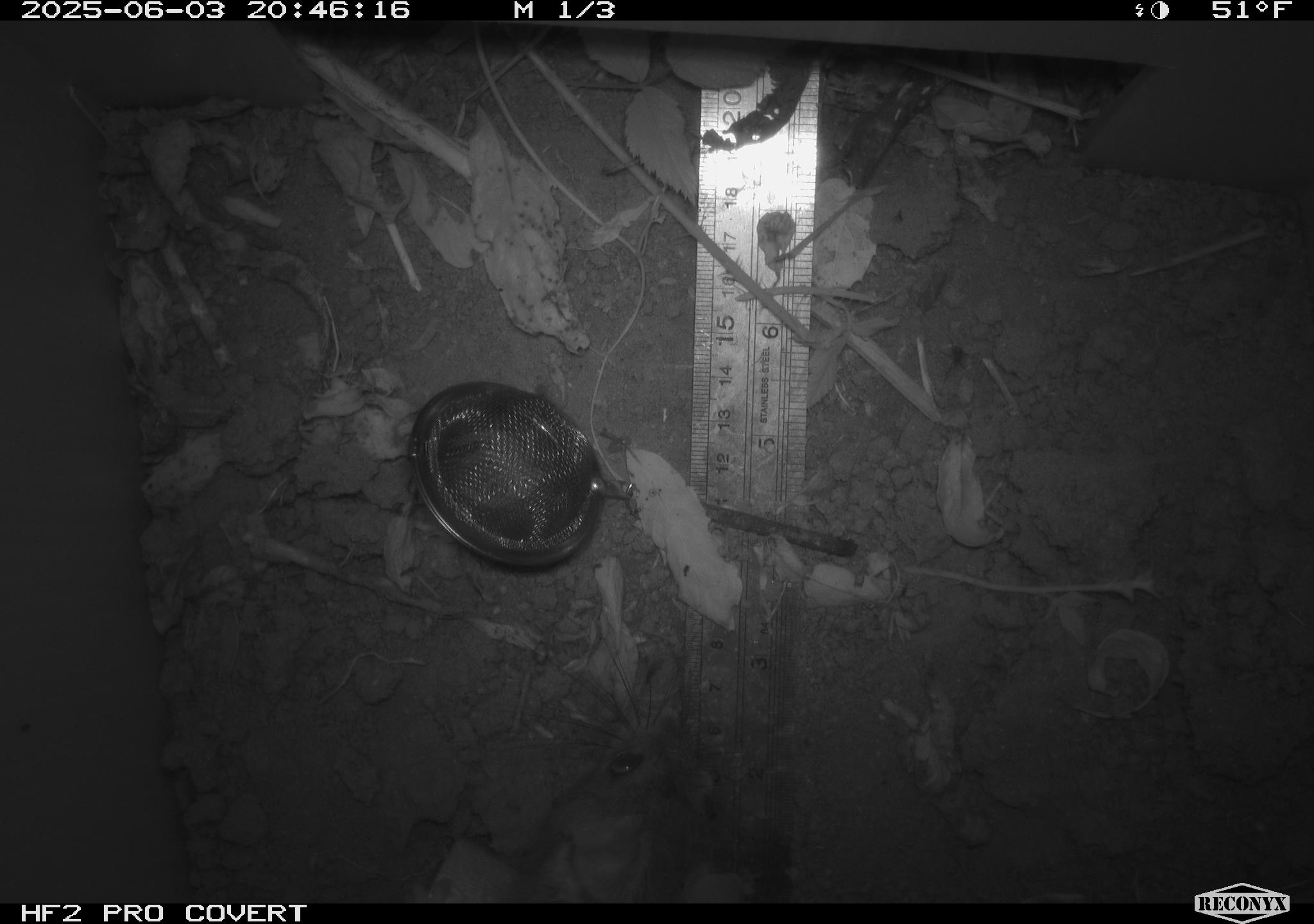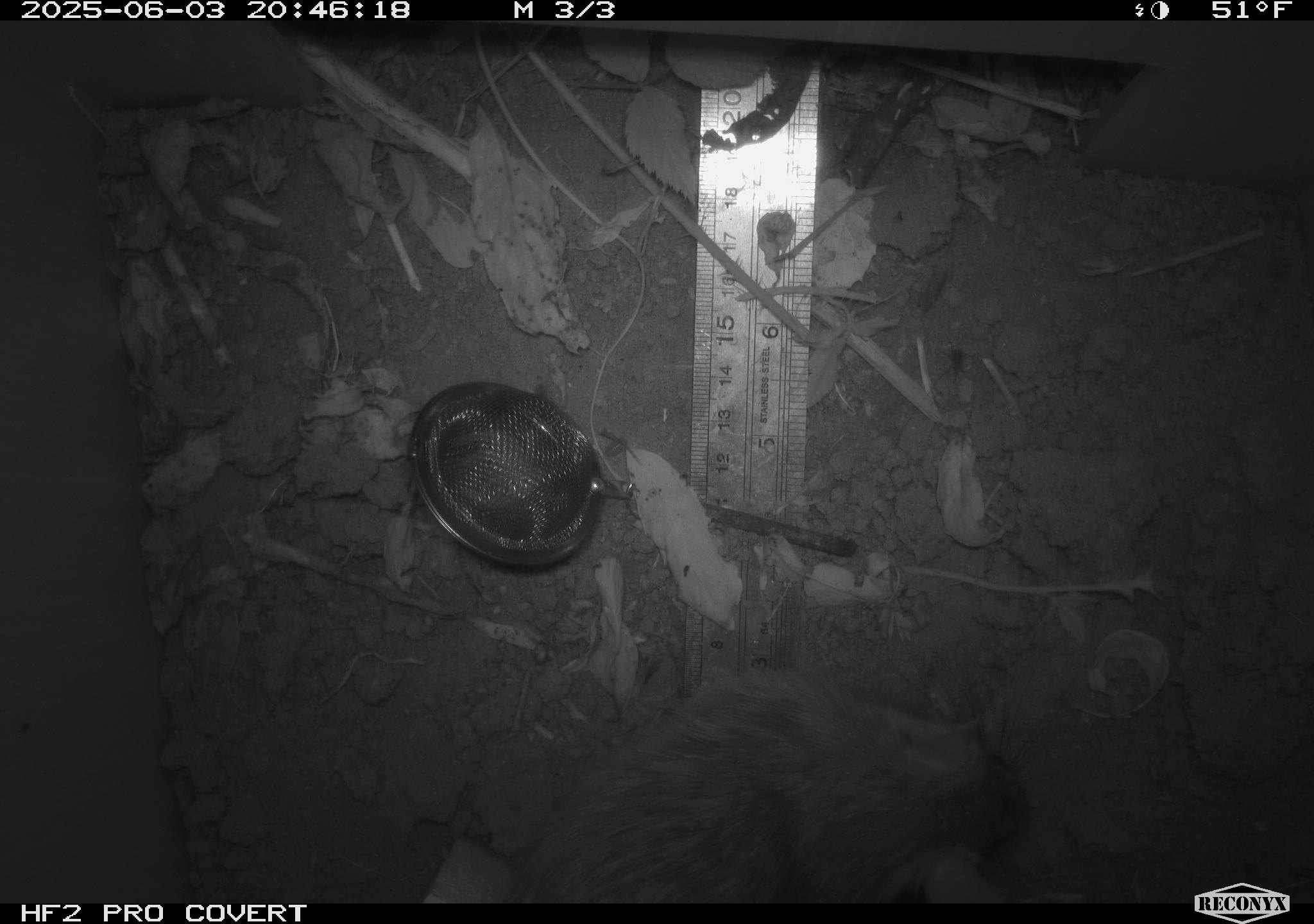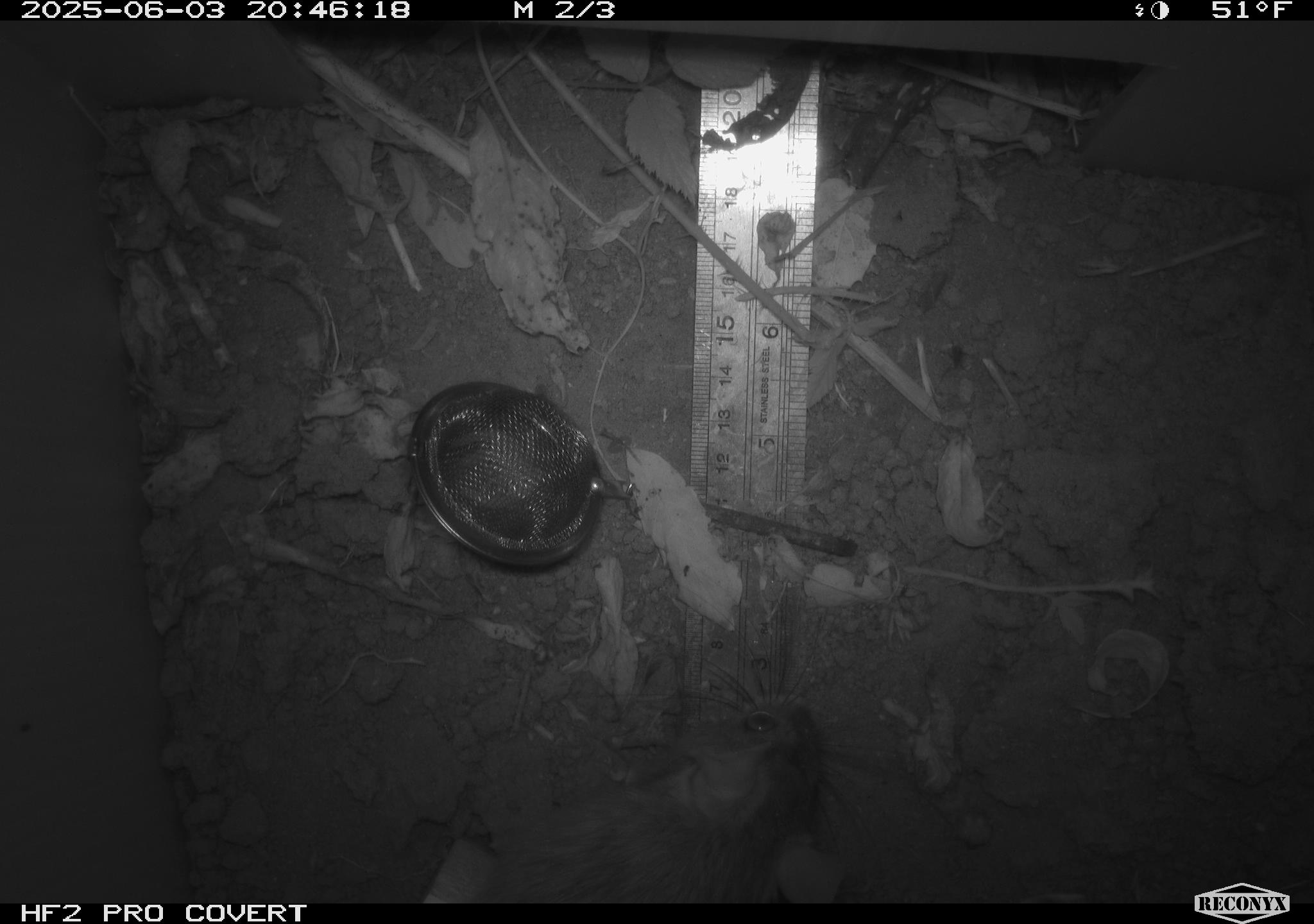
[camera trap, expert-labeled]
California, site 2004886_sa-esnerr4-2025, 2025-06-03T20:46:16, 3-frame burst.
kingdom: Animalia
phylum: Chordata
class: Mammalia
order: Rodentia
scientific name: Rodentia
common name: rodent